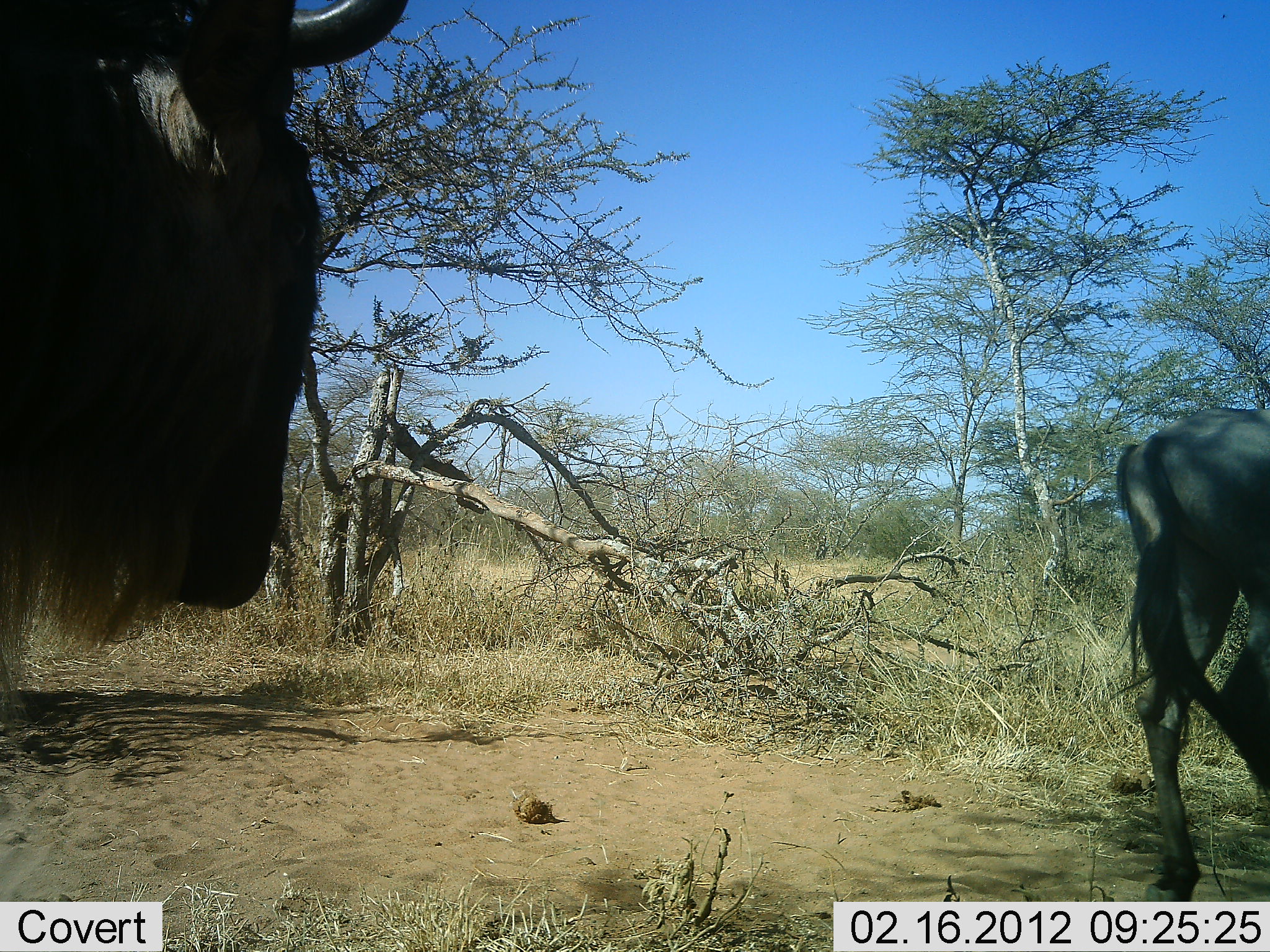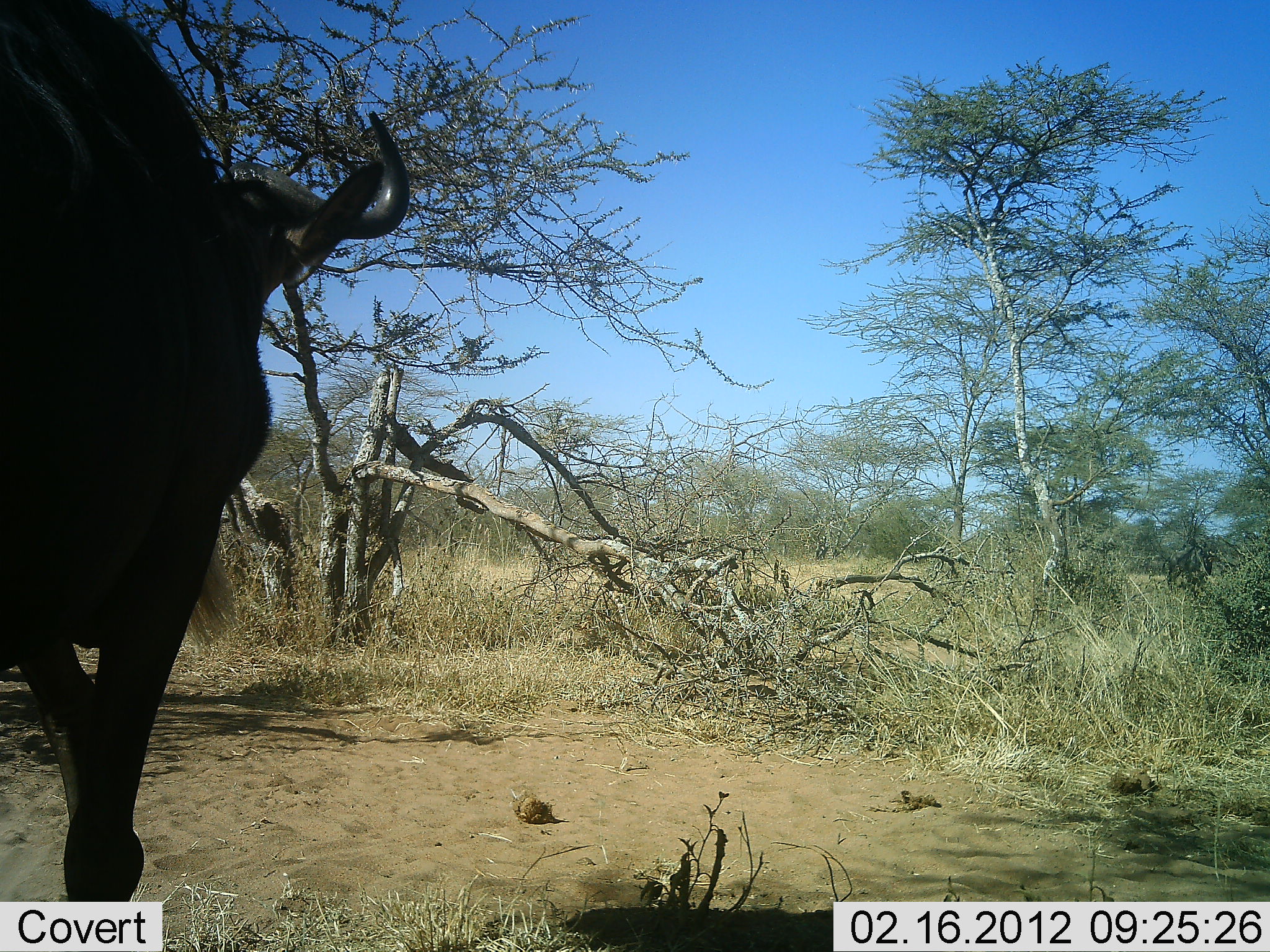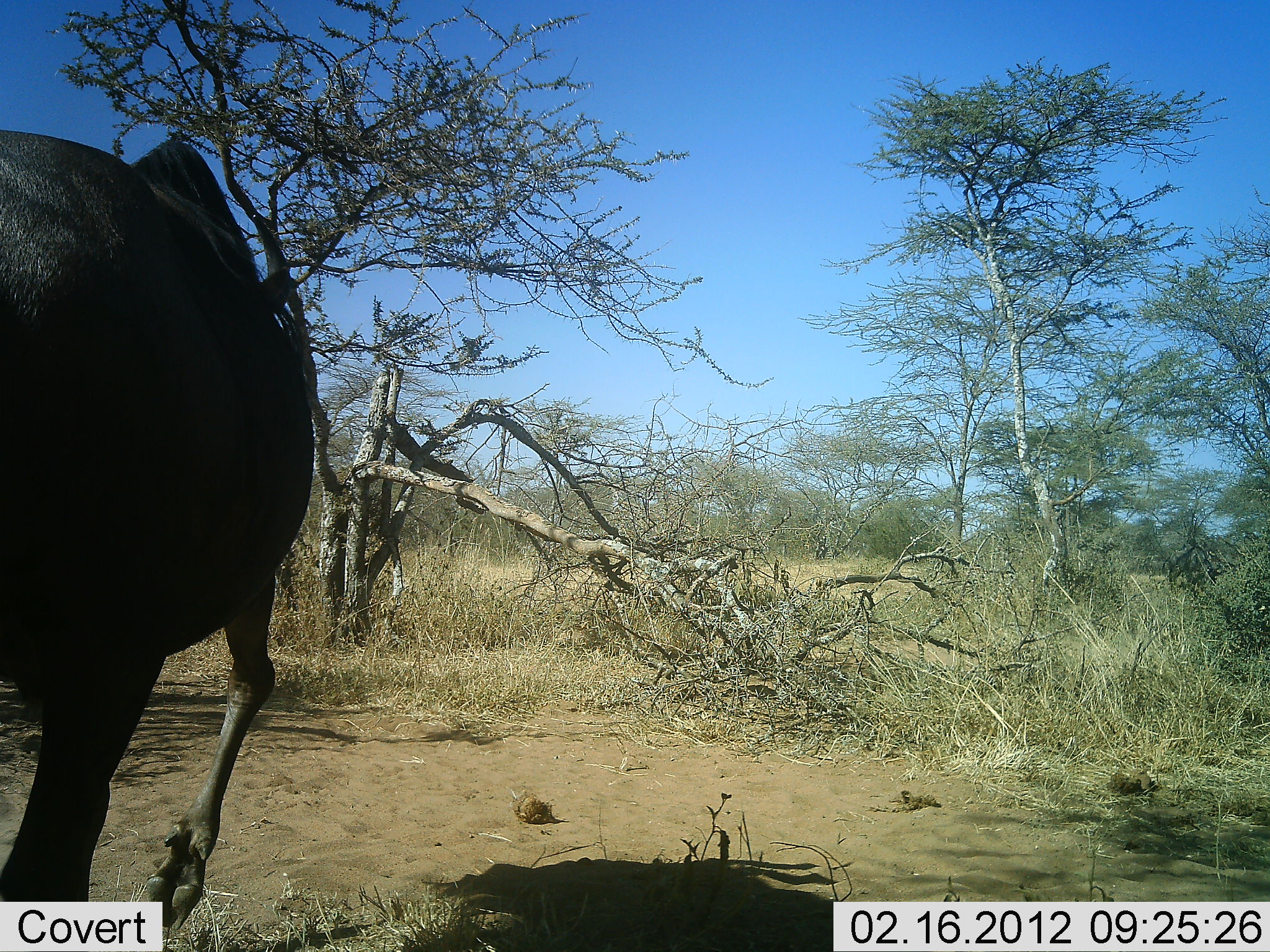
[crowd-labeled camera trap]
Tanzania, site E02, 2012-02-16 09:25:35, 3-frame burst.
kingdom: Animalia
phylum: Chordata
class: Mammalia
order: Artiodactyla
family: Bovidae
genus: Connochaetes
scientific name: Connochaetes taurinus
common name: blue wildebeest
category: wildebeest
Wildebeest (blue wildebeest) (Connochaetes taurinus), count 2. Behavior (volunteer vote fractions): standing 0%, resting 0%, moving 100%, interacting 0%. Young present (vote fraction): 0%. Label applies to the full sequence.